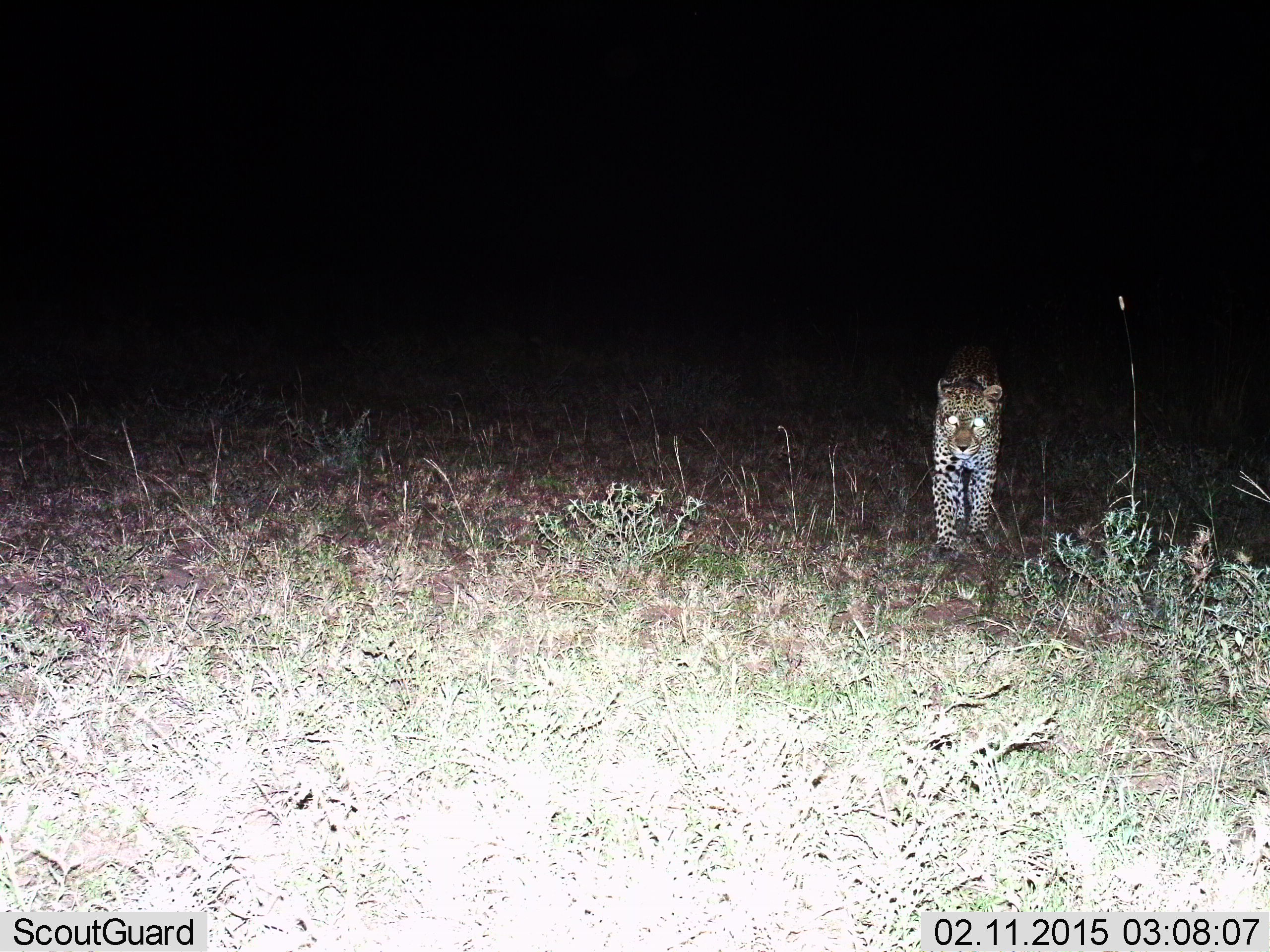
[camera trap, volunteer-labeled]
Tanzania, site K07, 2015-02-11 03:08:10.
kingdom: Animalia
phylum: Chordata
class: Mammalia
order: Carnivora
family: Felidae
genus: Panthera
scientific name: Panthera pardus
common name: leopard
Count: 1.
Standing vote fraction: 0%.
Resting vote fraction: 0%.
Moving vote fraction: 100%.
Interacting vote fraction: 0%.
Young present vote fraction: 0%.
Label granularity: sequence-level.